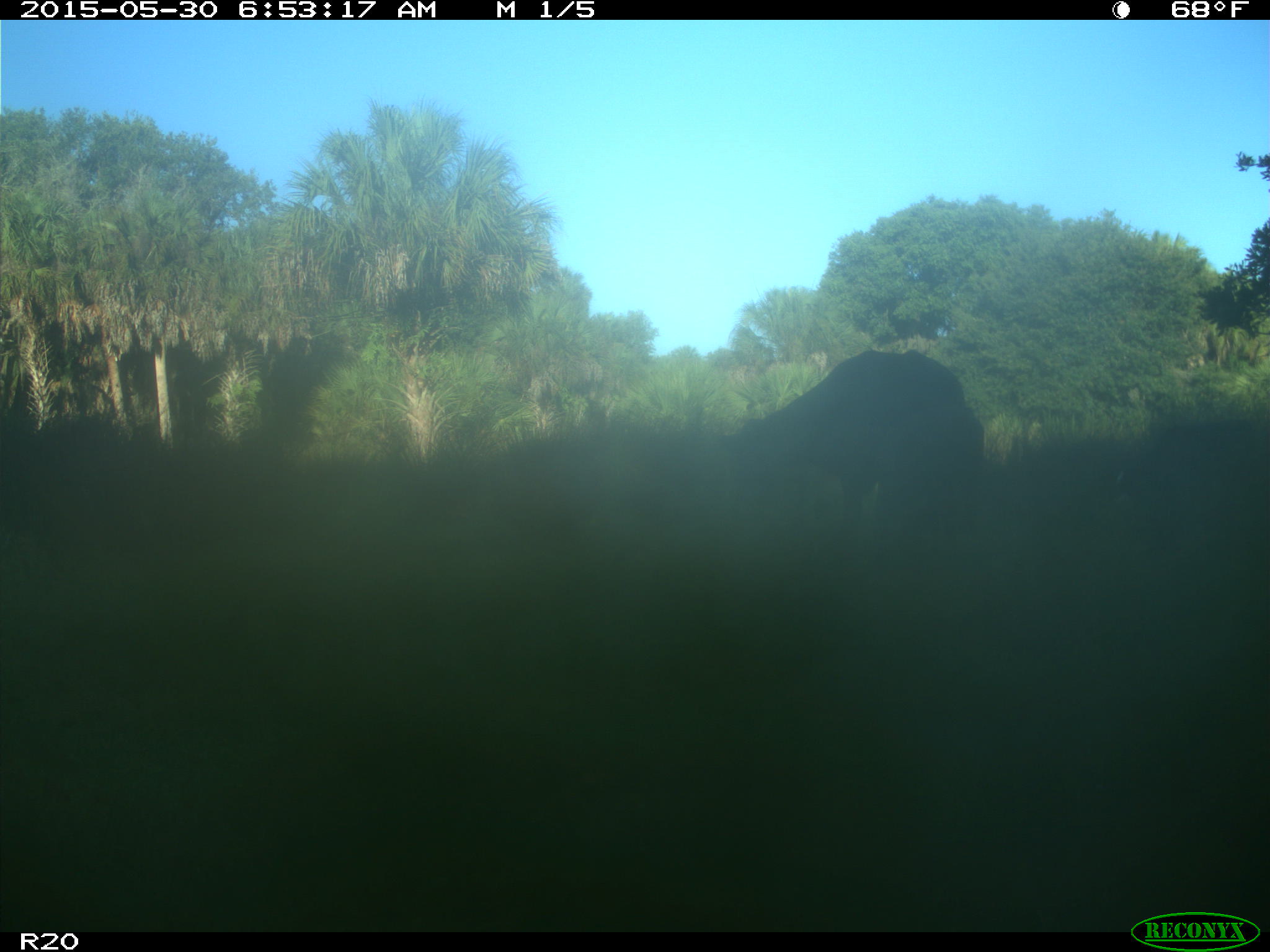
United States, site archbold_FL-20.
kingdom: Animalia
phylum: Chordata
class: Mammalia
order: Artiodactyla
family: Bovidae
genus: Bos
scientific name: Bos taurus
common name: domestic cow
Bos taurus (domestic cow).